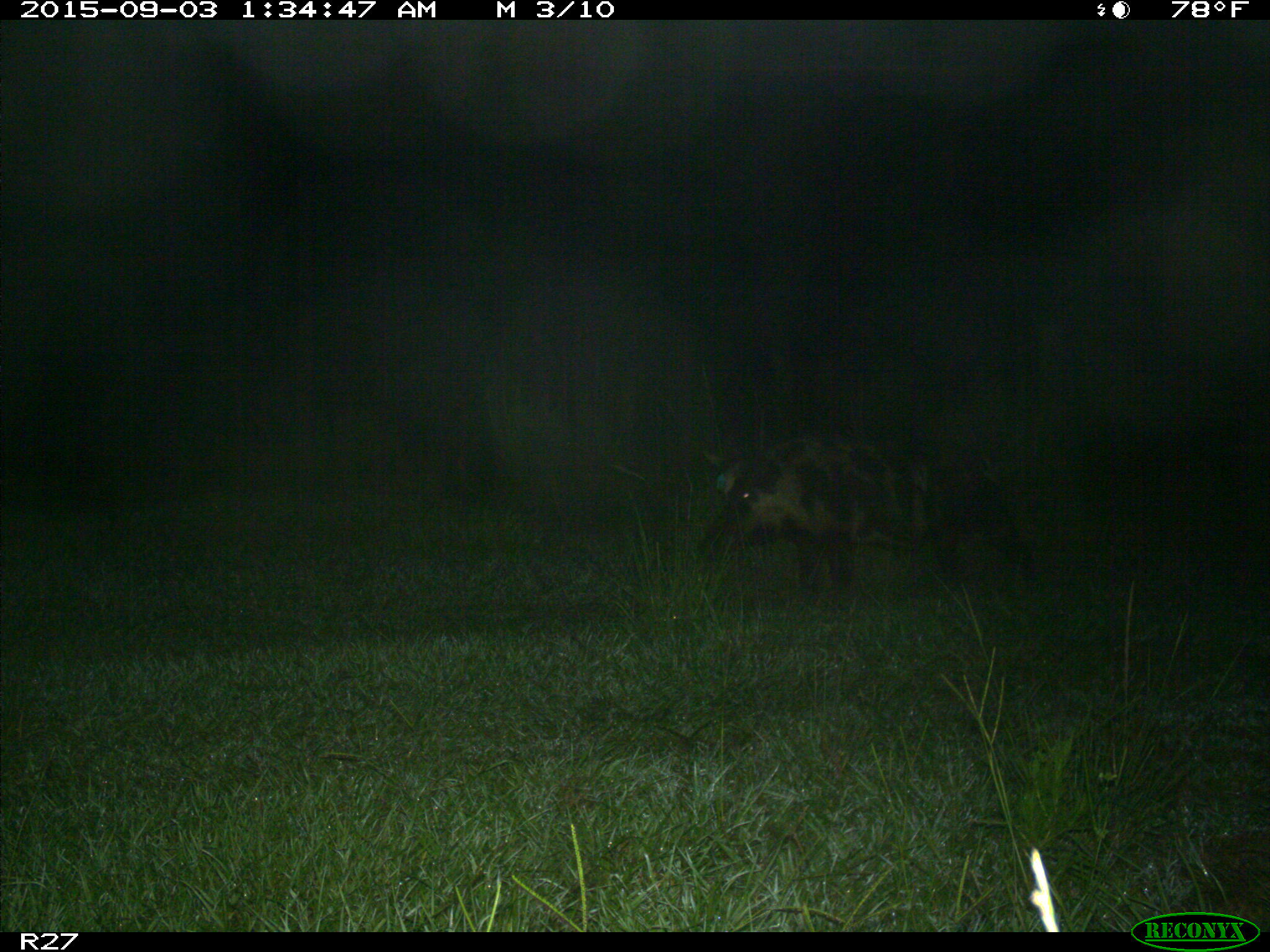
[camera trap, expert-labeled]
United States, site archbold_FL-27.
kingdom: Animalia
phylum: Chordata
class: Mammalia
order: Artiodactyla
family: Suidae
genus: Sus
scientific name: Sus scrofa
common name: wild boar